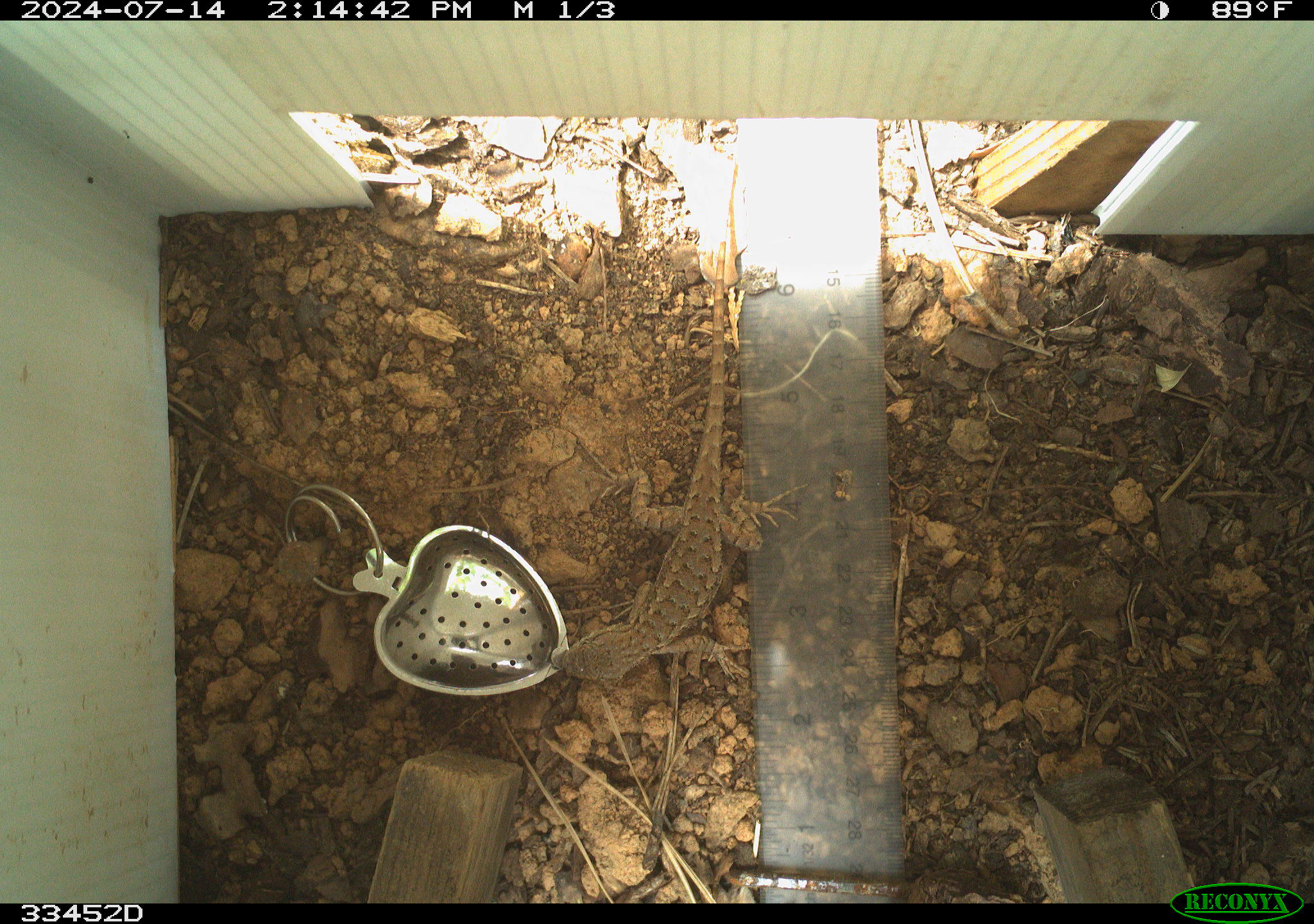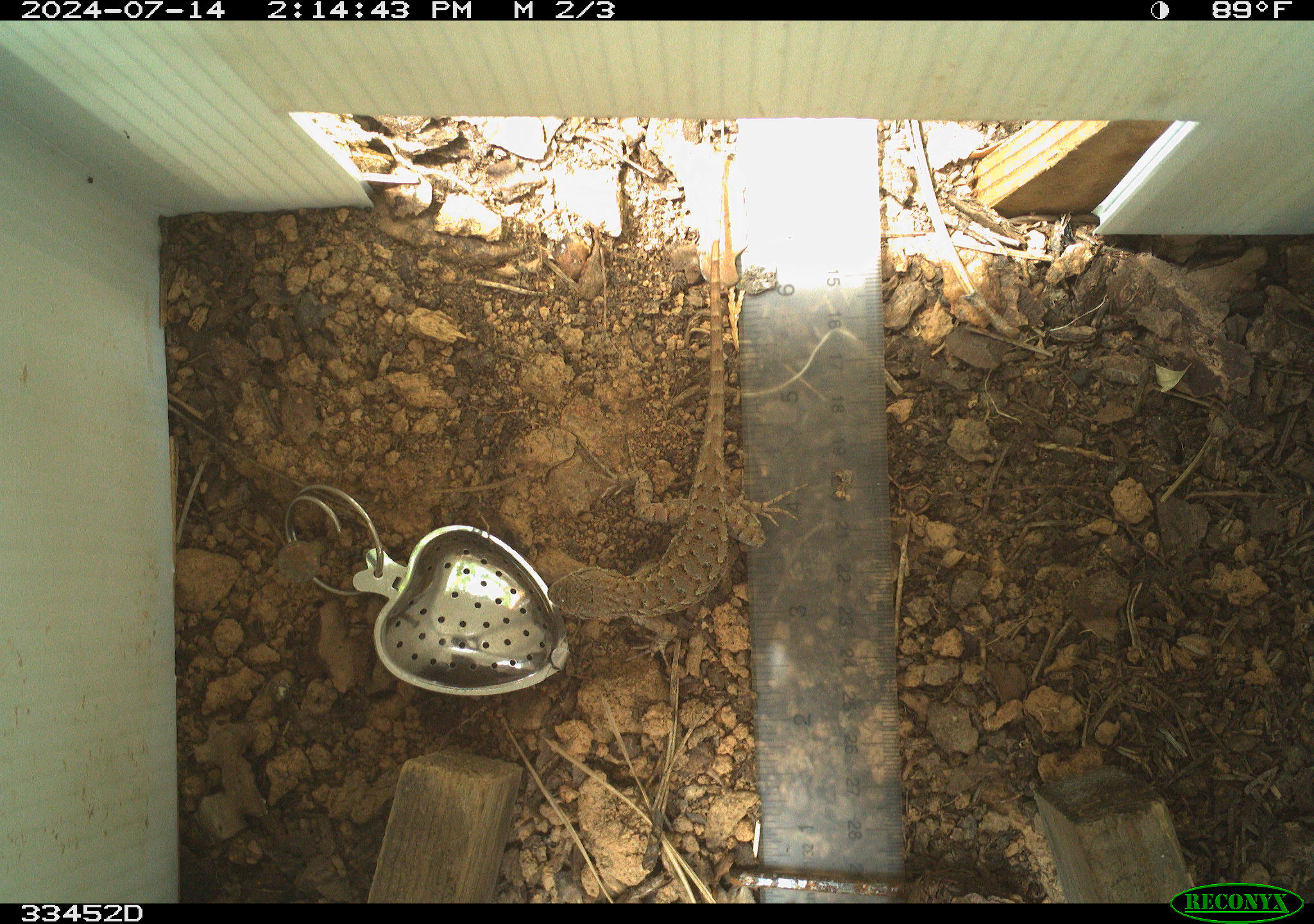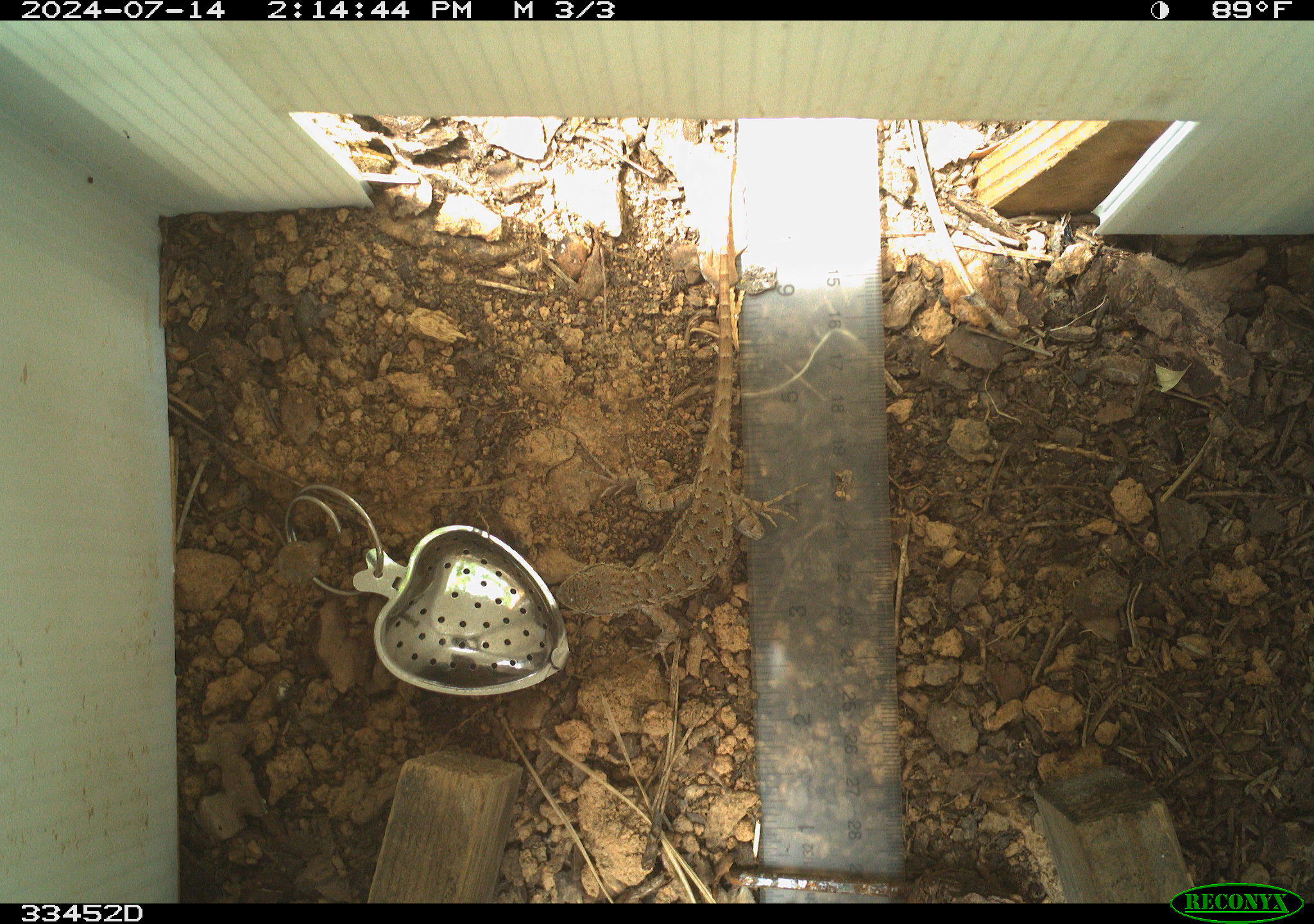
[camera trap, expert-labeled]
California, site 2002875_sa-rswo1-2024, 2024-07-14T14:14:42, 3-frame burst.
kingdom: Animalia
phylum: Chordata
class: Reptilia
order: Squamata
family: Phrynosomatidae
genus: Sceloporus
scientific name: Sceloporus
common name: spiny lizards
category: sceloporus species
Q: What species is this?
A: Sceloporus species (spiny lizards) (Sceloporus).